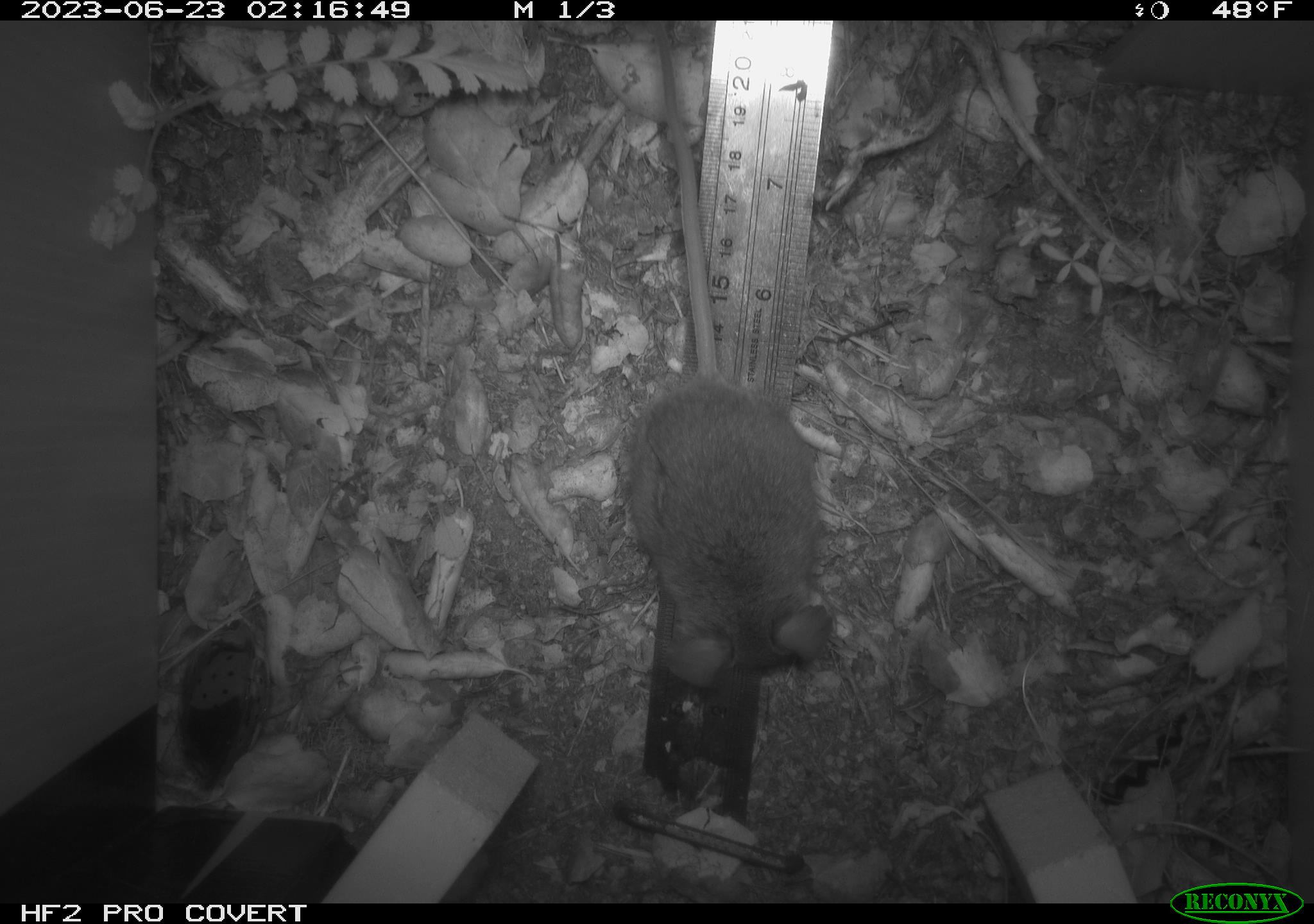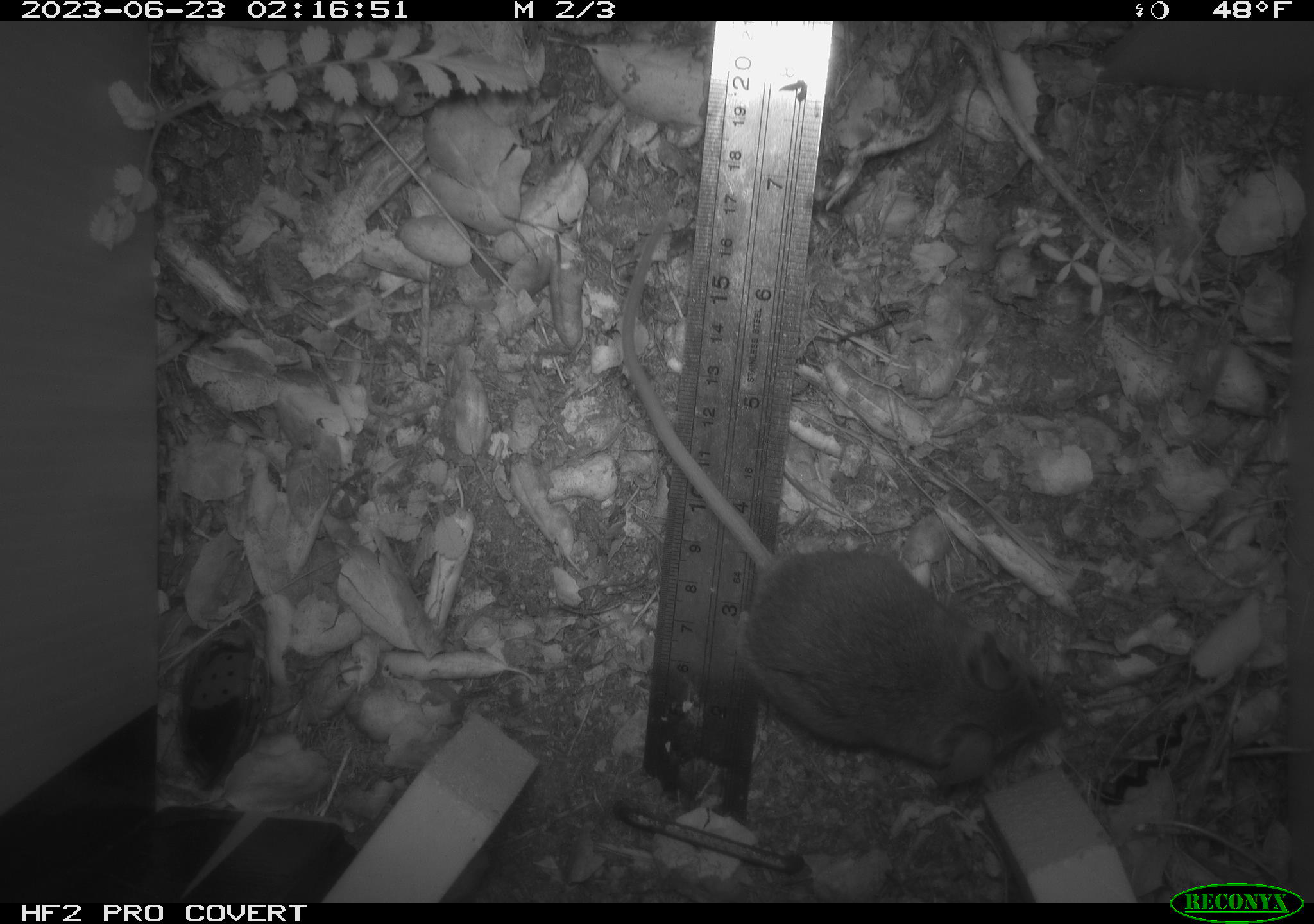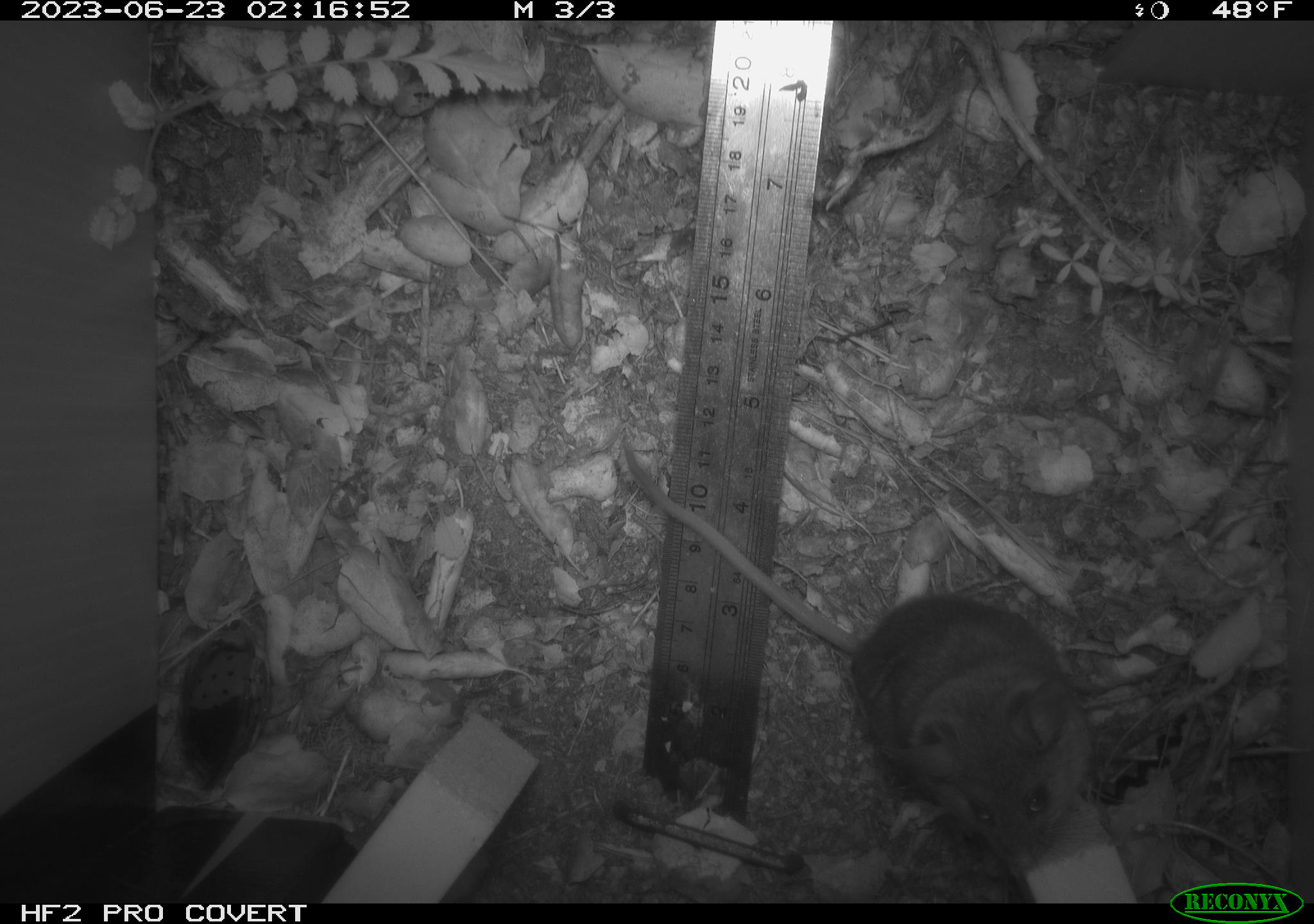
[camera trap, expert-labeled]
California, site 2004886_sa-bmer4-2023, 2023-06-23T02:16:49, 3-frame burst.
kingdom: Animalia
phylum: Chordata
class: Mammalia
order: Rodentia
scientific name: Rodentia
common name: mouse species